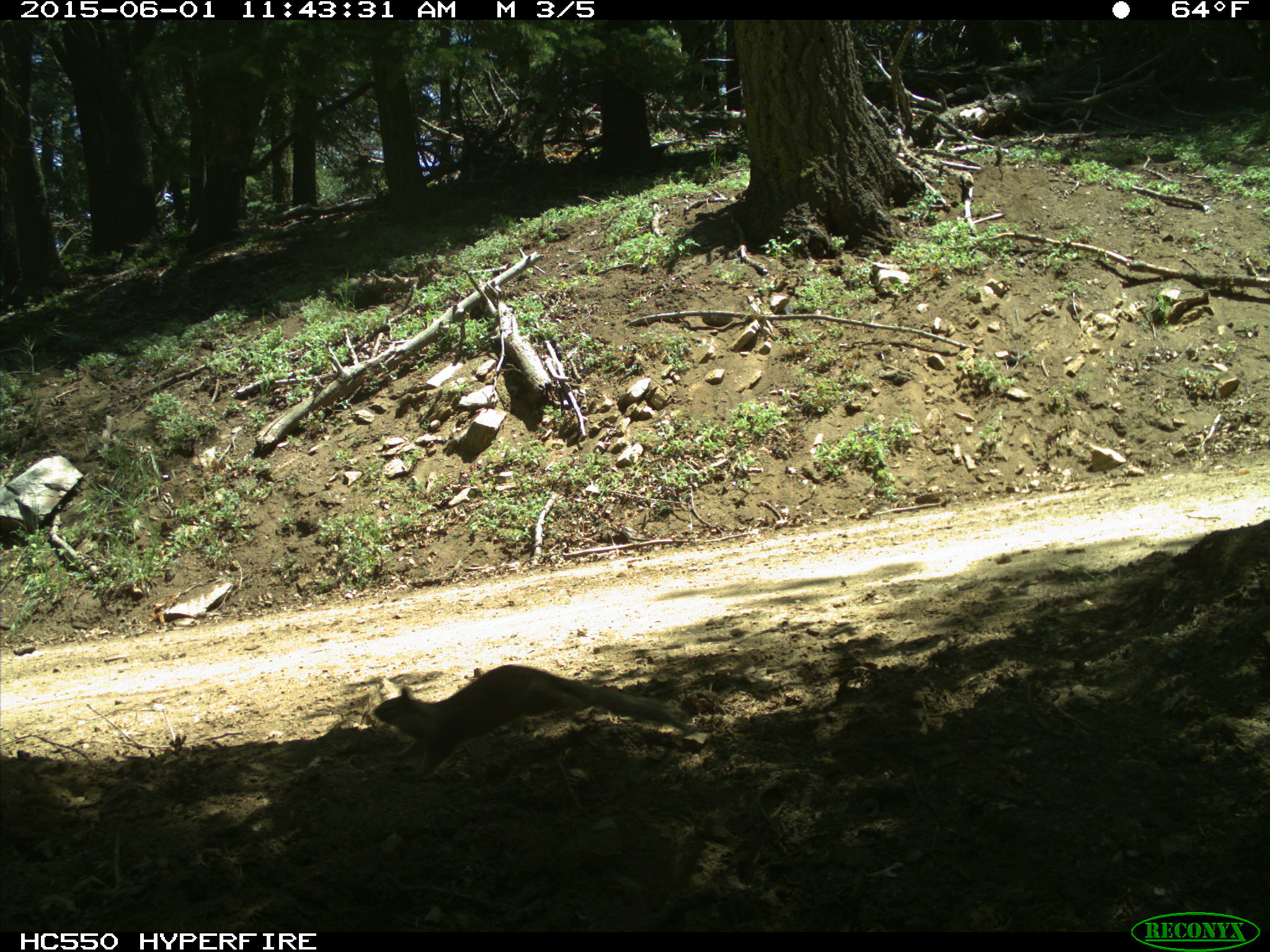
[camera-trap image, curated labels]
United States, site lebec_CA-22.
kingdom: Animalia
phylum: Chordata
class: Mammalia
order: Rodentia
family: Sciuridae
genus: Otospermophilus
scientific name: Otospermophilus beecheyi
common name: california ground squirrel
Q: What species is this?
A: Otospermophilus beecheyi (california ground squirrel).